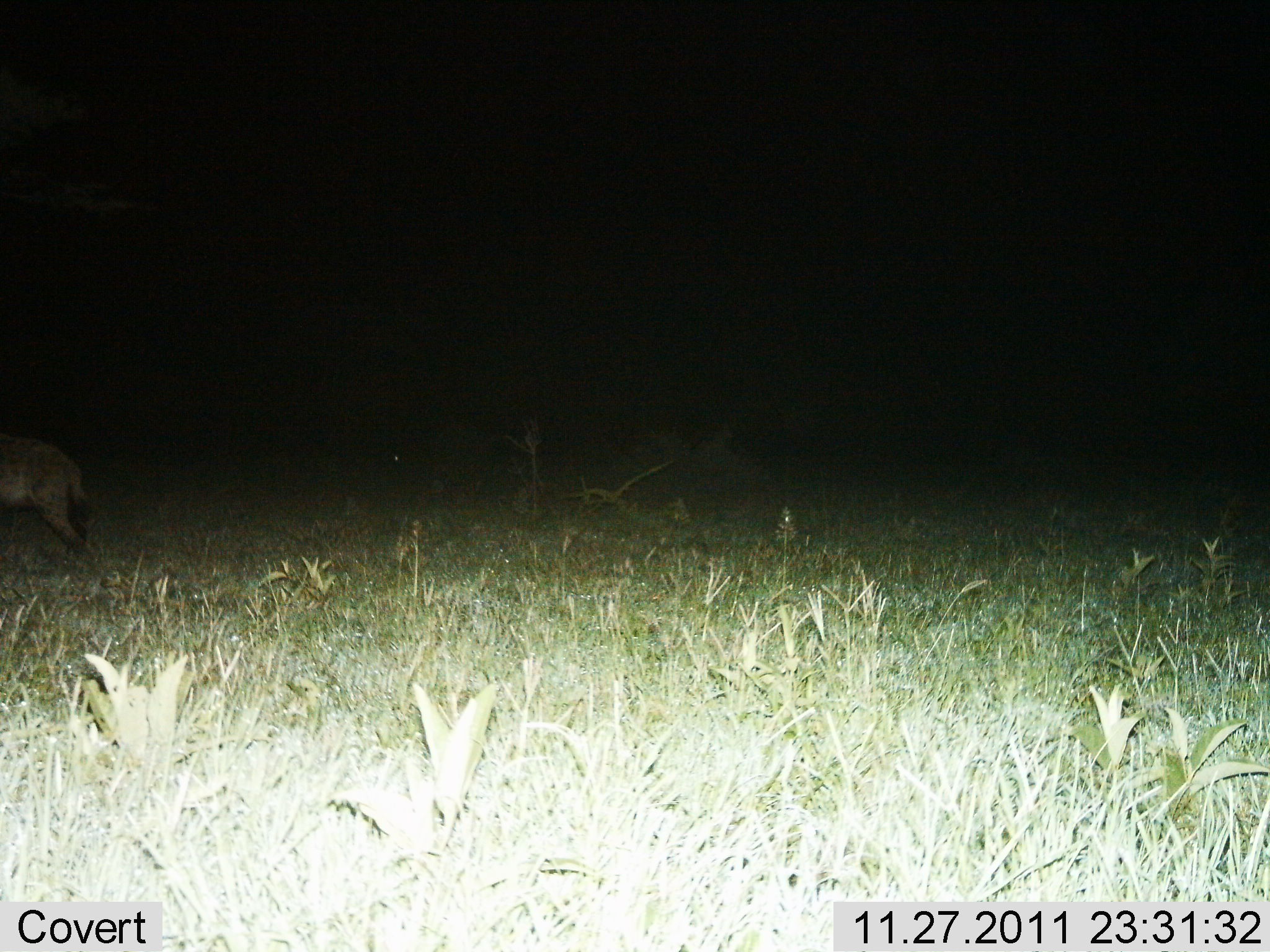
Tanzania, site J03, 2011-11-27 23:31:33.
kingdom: Animalia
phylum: Chordata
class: Mammalia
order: Carnivora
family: Hyaenidae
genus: Crocuta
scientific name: Crocuta crocuta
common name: spotted hyena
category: hyenaspotted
Hyenaspotted (spotted hyena) (Crocuta crocuta), count 1. Behavior (volunteer vote fractions): standing 58%, resting 0%, moving 42%, interacting 0%. Young present (vote fraction): 0%. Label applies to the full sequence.